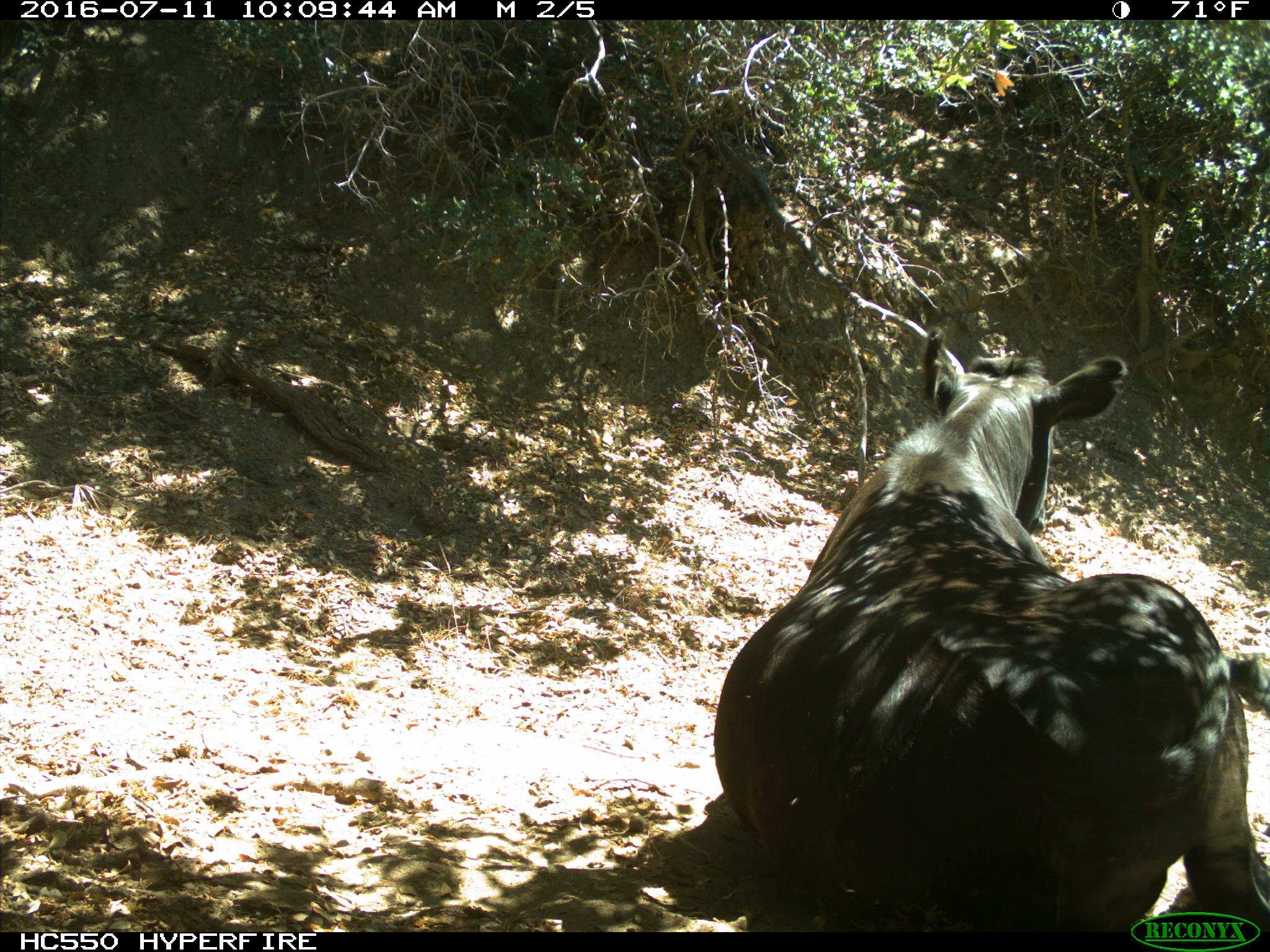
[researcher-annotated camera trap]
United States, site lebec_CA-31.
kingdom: Animalia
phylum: Chordata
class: Mammalia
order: Artiodactyla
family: Bovidae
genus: Bos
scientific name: Bos taurus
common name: domestic cow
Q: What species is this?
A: Bos taurus (domestic cow).